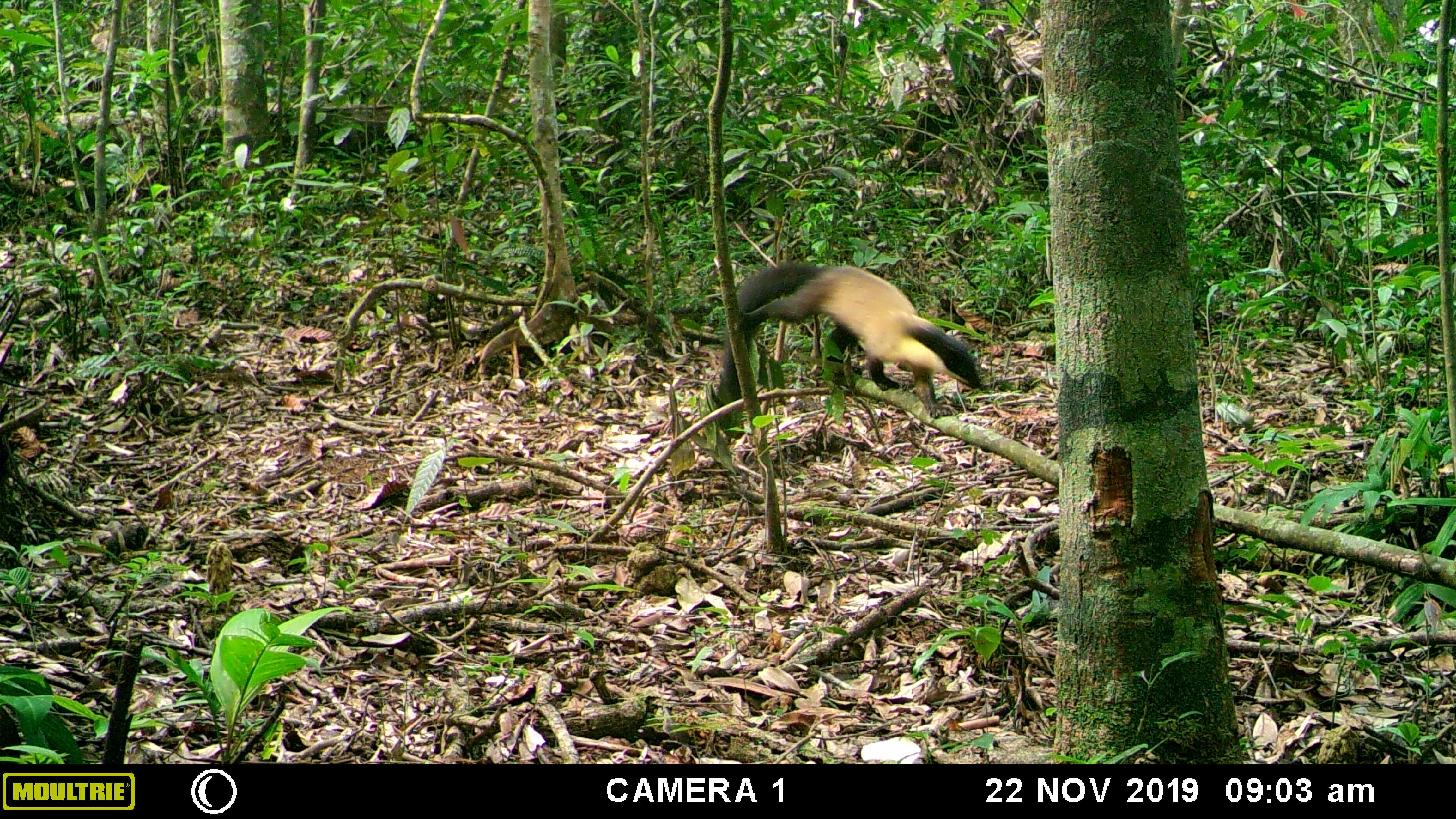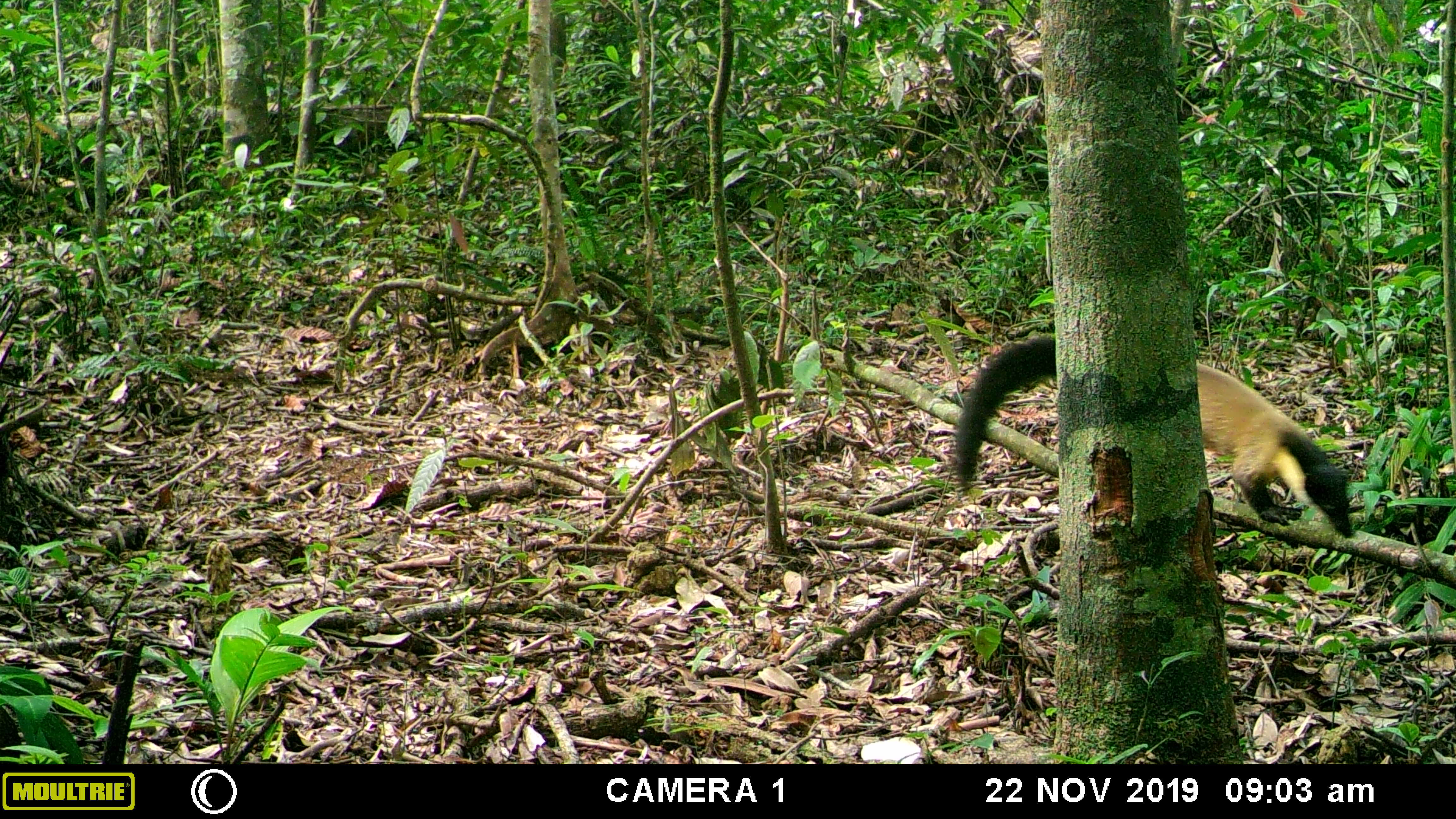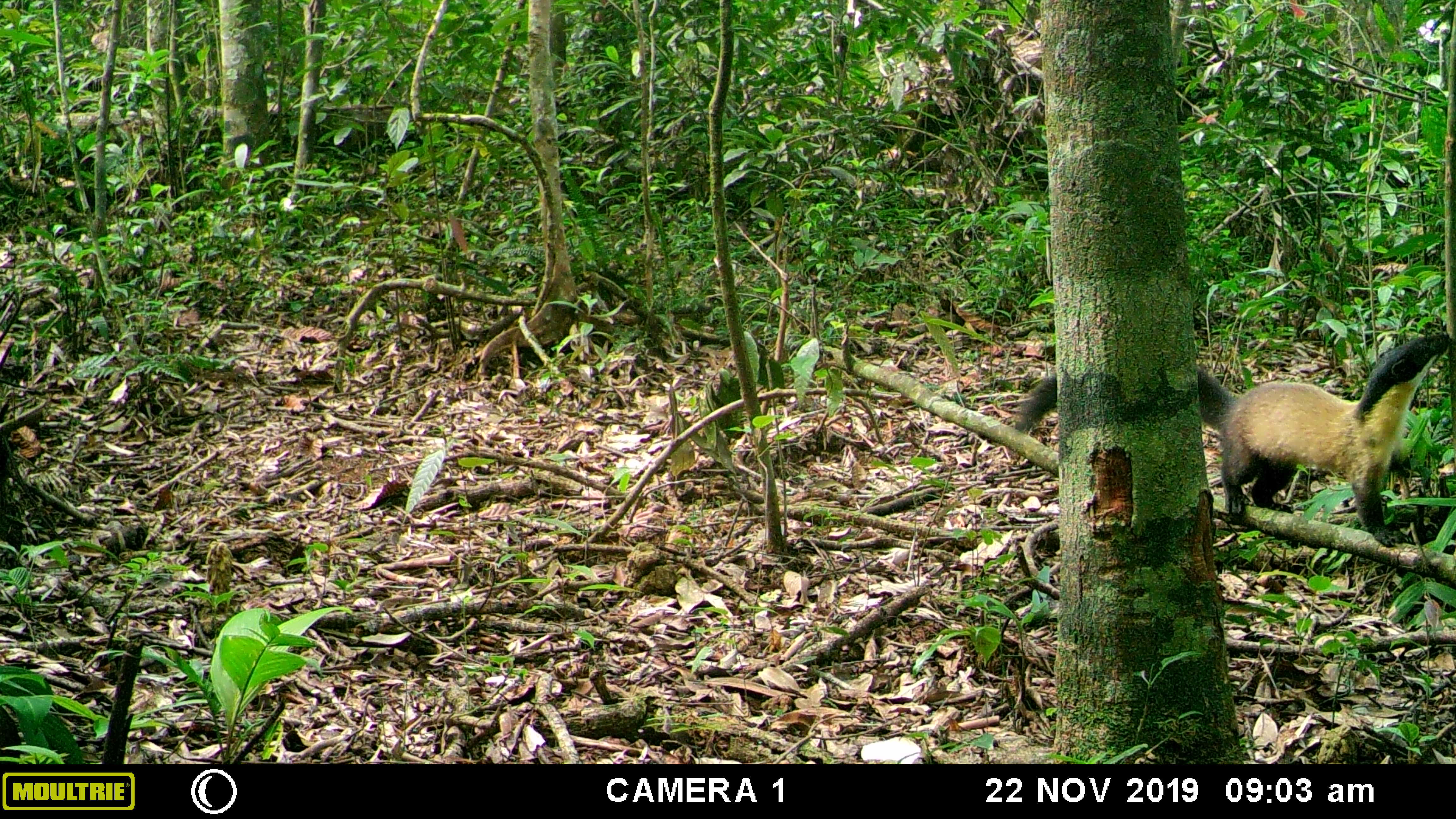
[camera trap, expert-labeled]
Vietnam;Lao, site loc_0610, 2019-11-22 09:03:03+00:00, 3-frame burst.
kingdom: Animalia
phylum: Chordata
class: Mammalia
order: Carnivora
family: Mustelidae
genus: Martes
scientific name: Martes flavigula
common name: yellow-throated marten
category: yellow throated marten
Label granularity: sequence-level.